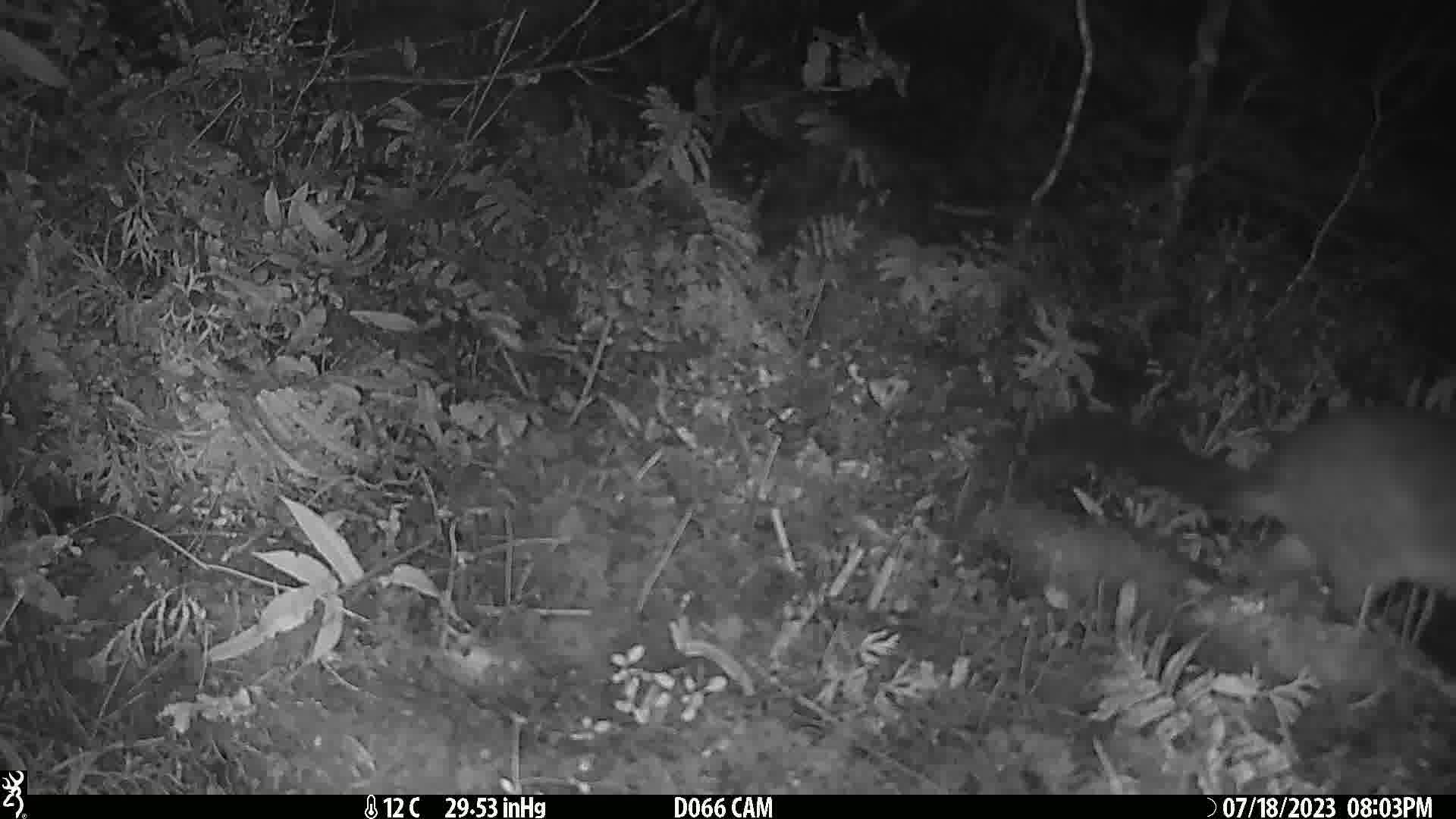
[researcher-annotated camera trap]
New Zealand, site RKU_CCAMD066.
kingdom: Animalia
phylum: Chordata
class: Mammalia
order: Diprotodontia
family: Phalangeridae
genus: Trichosurus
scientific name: Trichosurus vulpecula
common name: common brushtail possum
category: possum